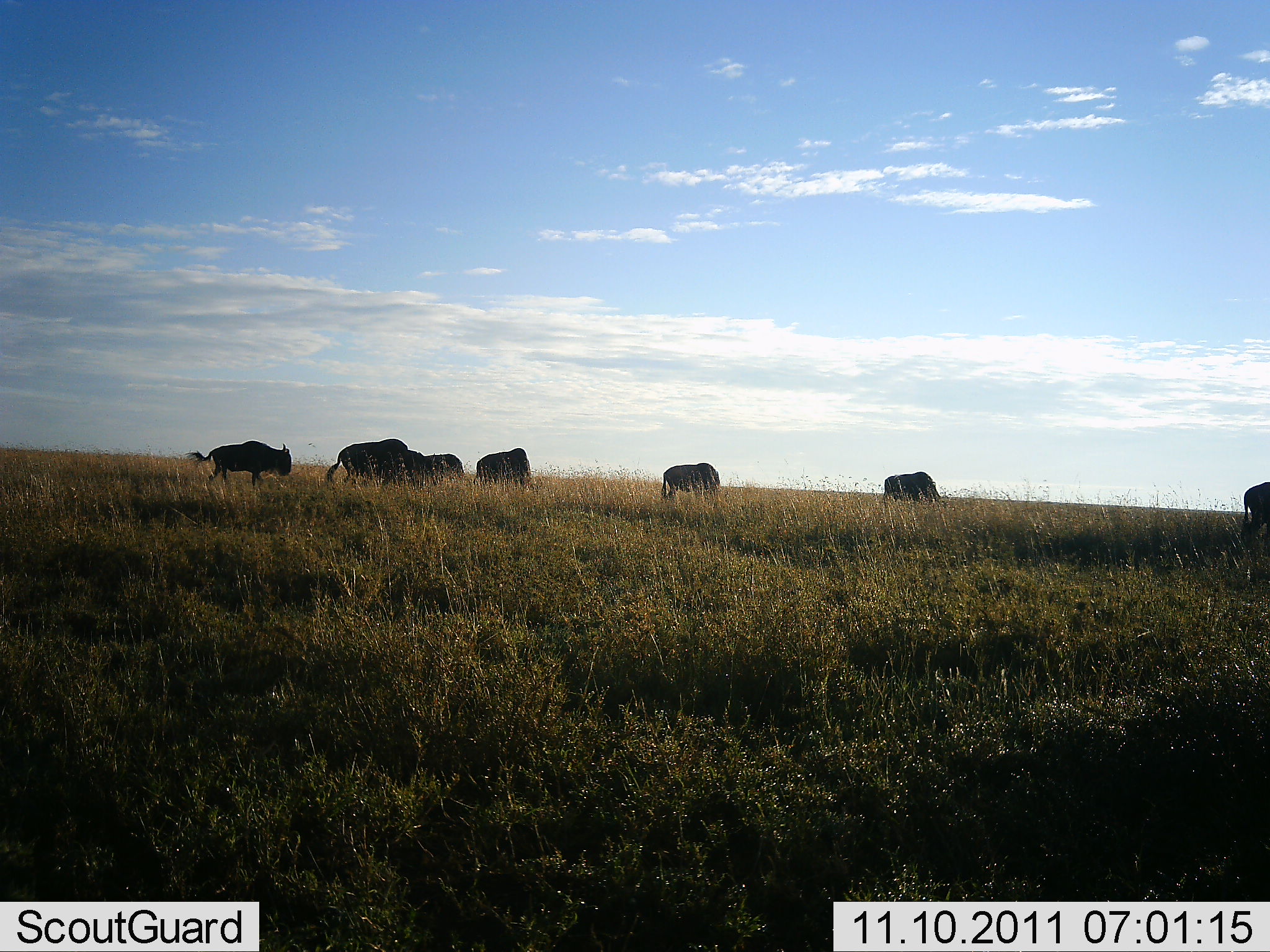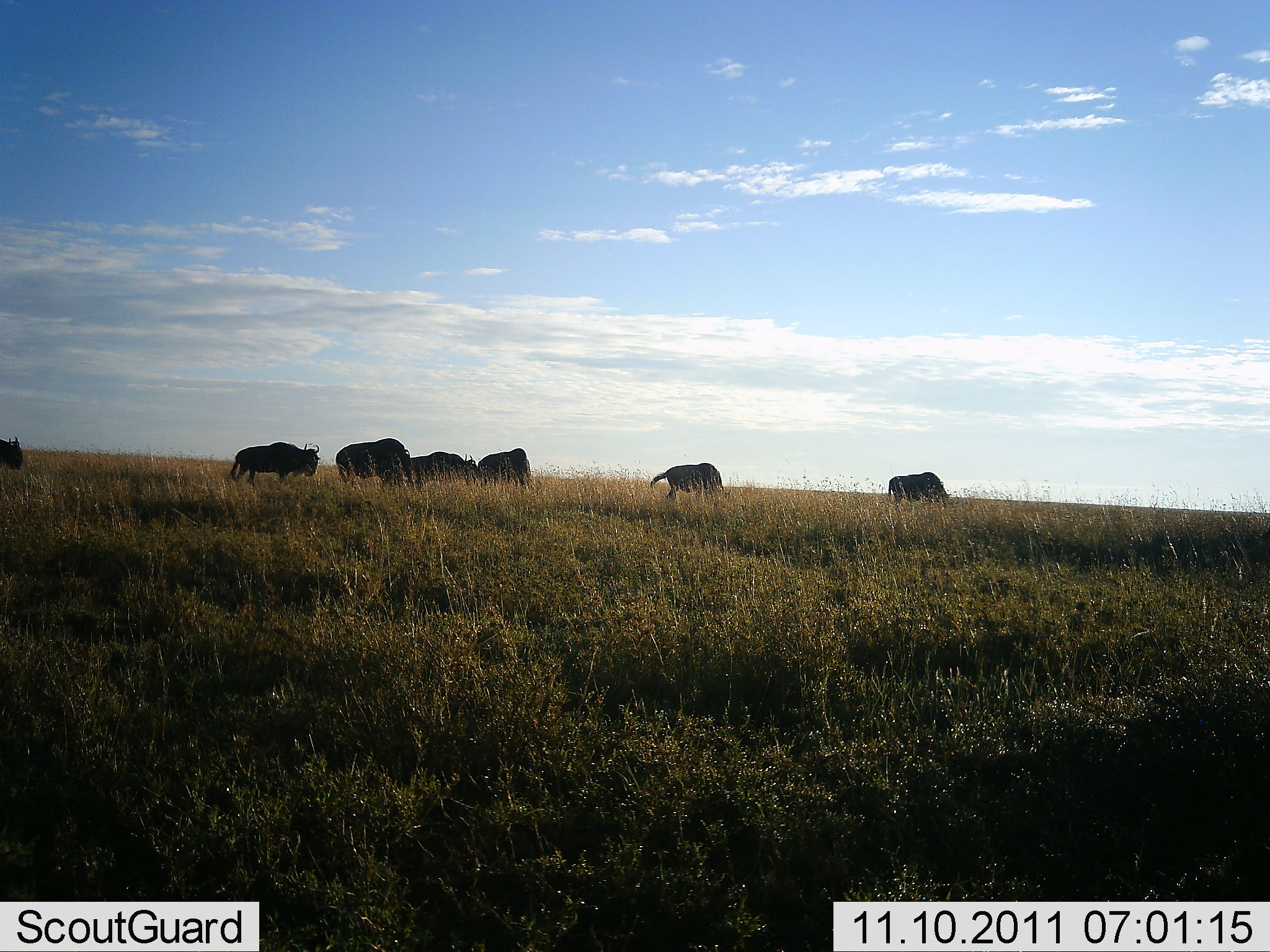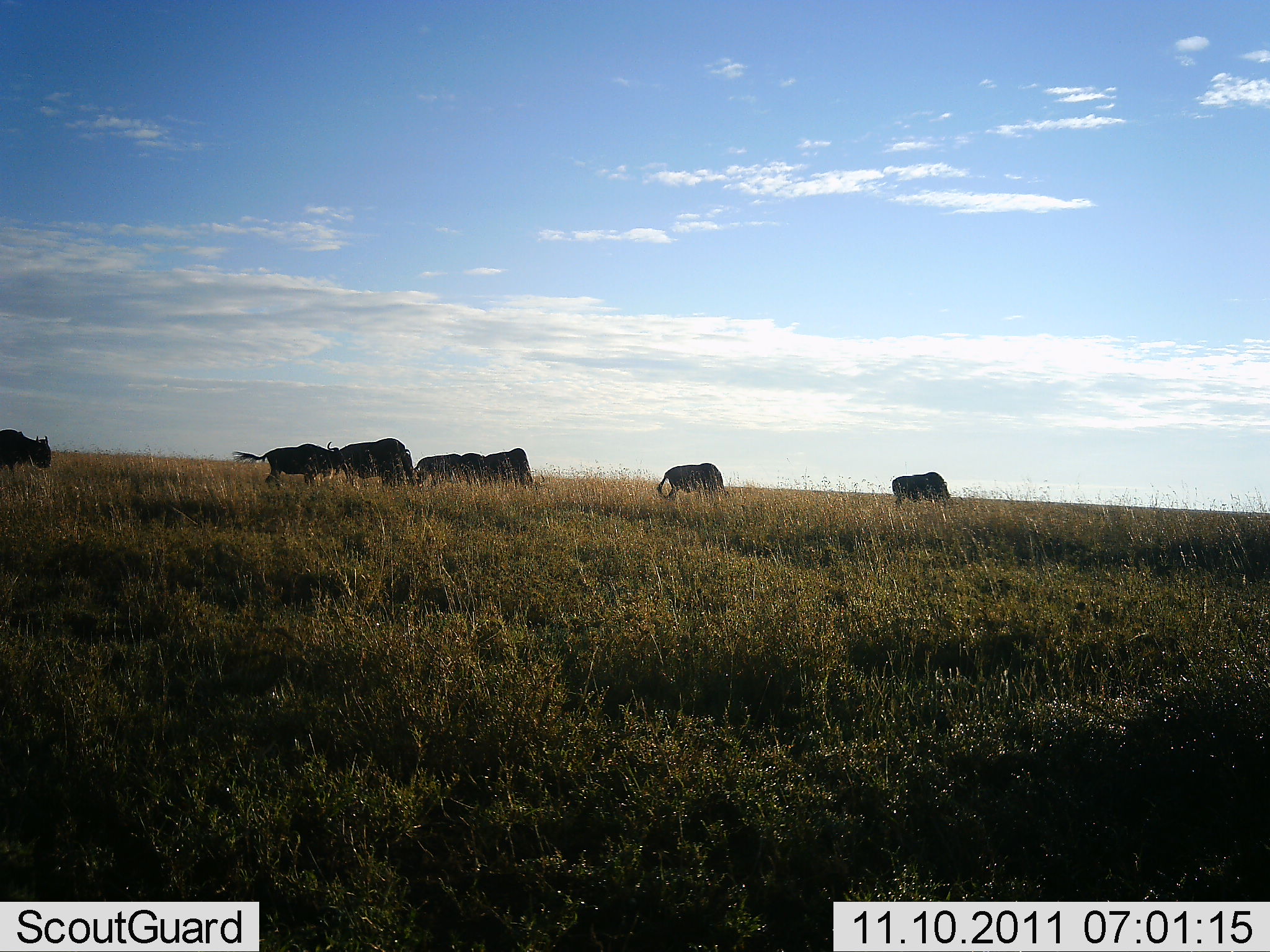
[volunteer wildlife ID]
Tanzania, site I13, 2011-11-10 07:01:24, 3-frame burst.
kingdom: Animalia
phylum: Chordata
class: Mammalia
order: Artiodactyla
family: Bovidae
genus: Connochaetes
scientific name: Connochaetes taurinus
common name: blue wildebeest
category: wildebeest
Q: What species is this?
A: Wildebeest (blue wildebeest) (Connochaetes taurinus).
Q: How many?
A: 8.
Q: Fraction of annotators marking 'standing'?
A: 29%.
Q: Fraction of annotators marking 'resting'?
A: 0%.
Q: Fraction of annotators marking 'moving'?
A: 79%.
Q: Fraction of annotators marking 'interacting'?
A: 0%.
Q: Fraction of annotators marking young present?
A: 0%.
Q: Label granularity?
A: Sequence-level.